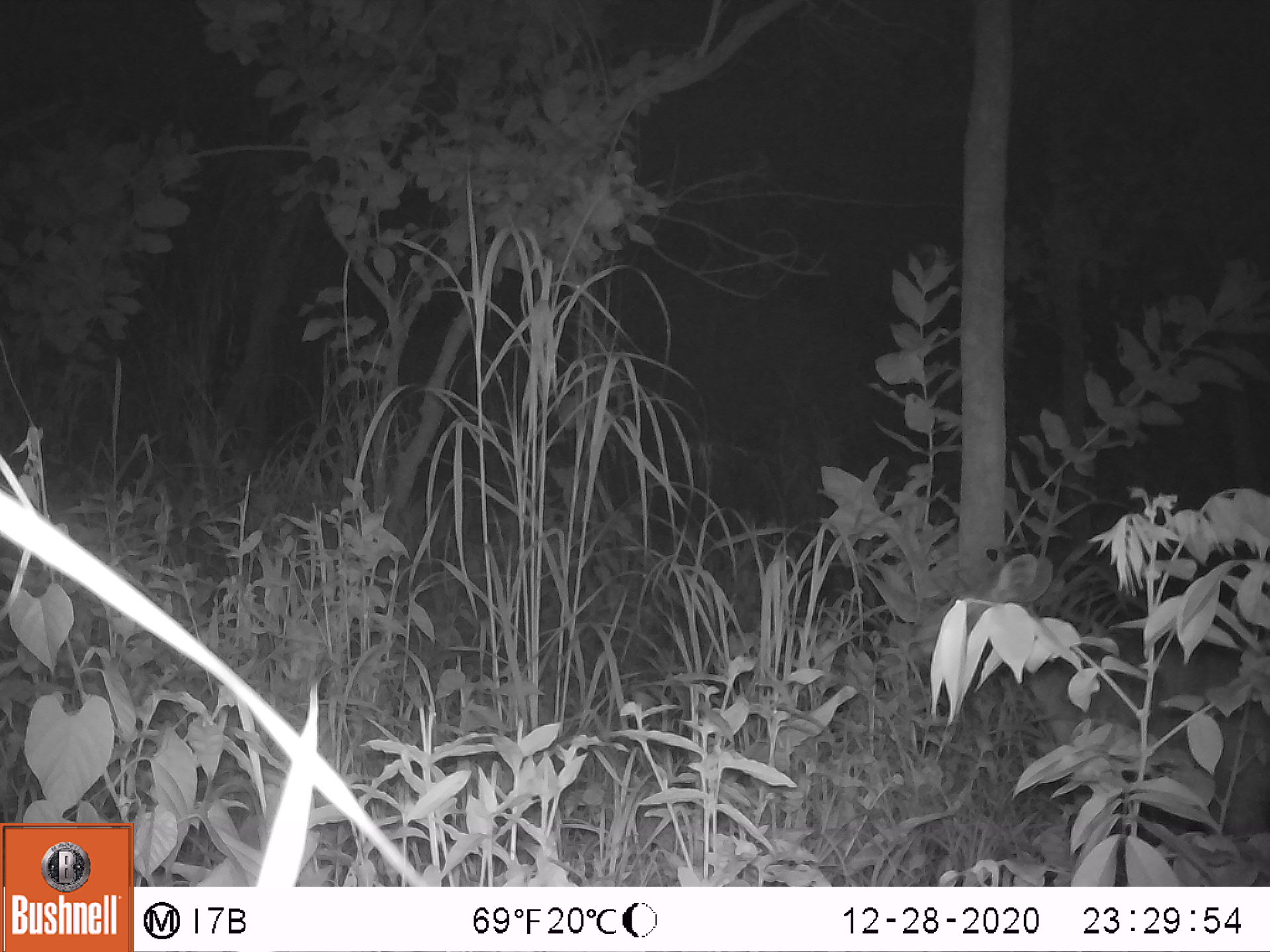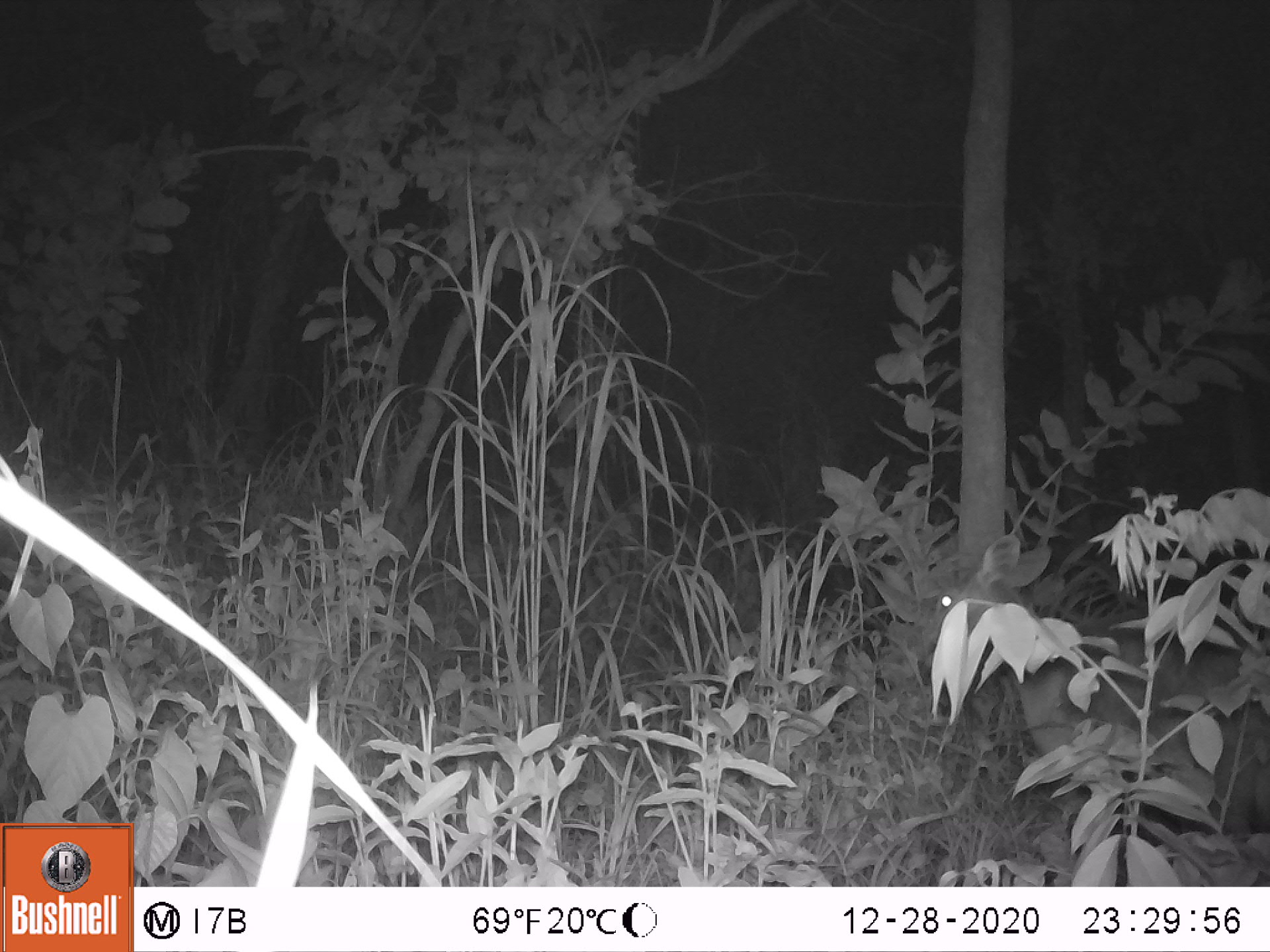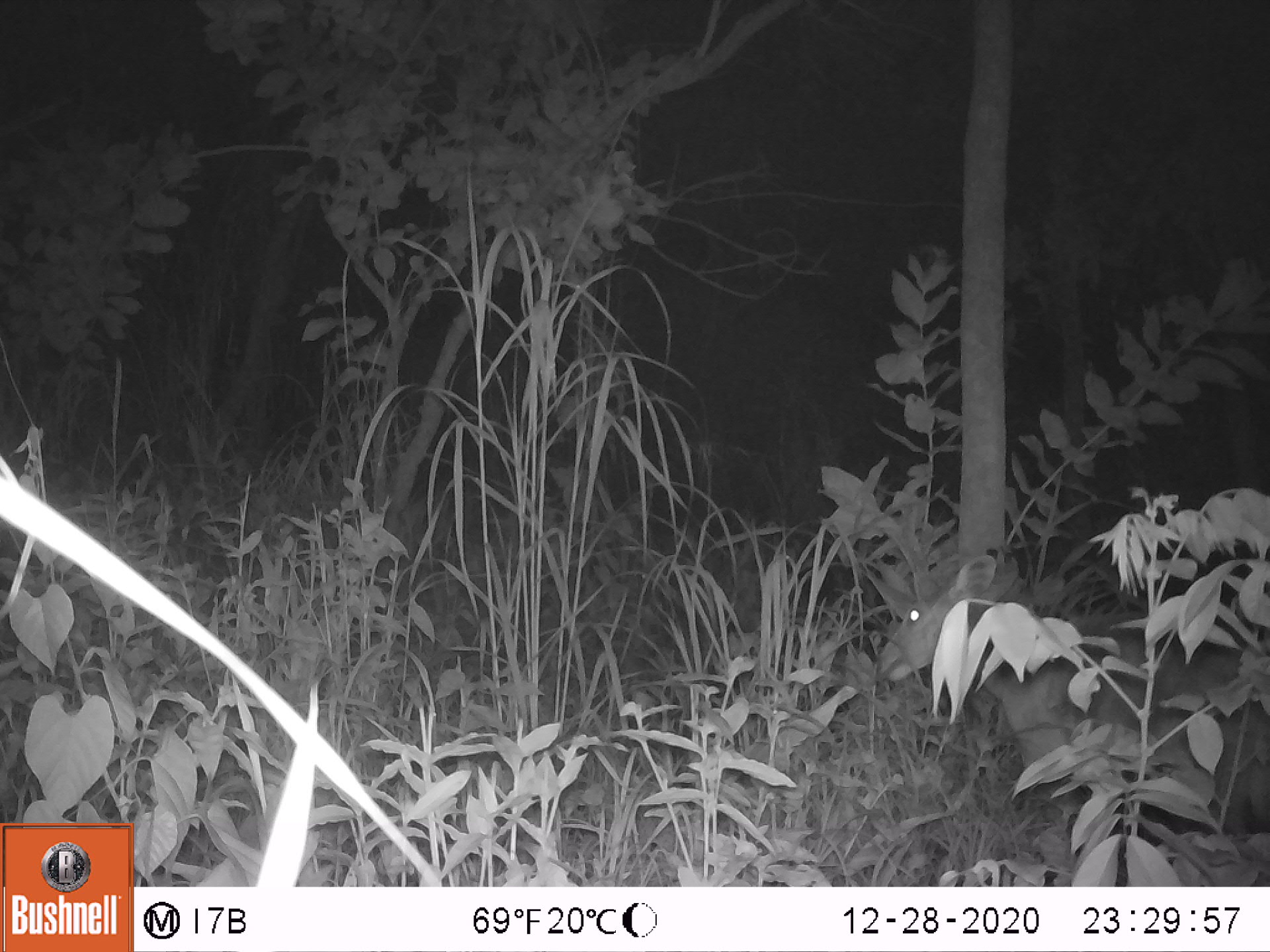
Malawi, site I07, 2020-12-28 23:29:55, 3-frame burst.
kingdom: Animalia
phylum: Chordata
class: Mammalia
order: Artiodactyla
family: Bovidae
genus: Tragelaphus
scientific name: Tragelaphus sylvaticus sylvaticus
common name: cape bushbuck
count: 1